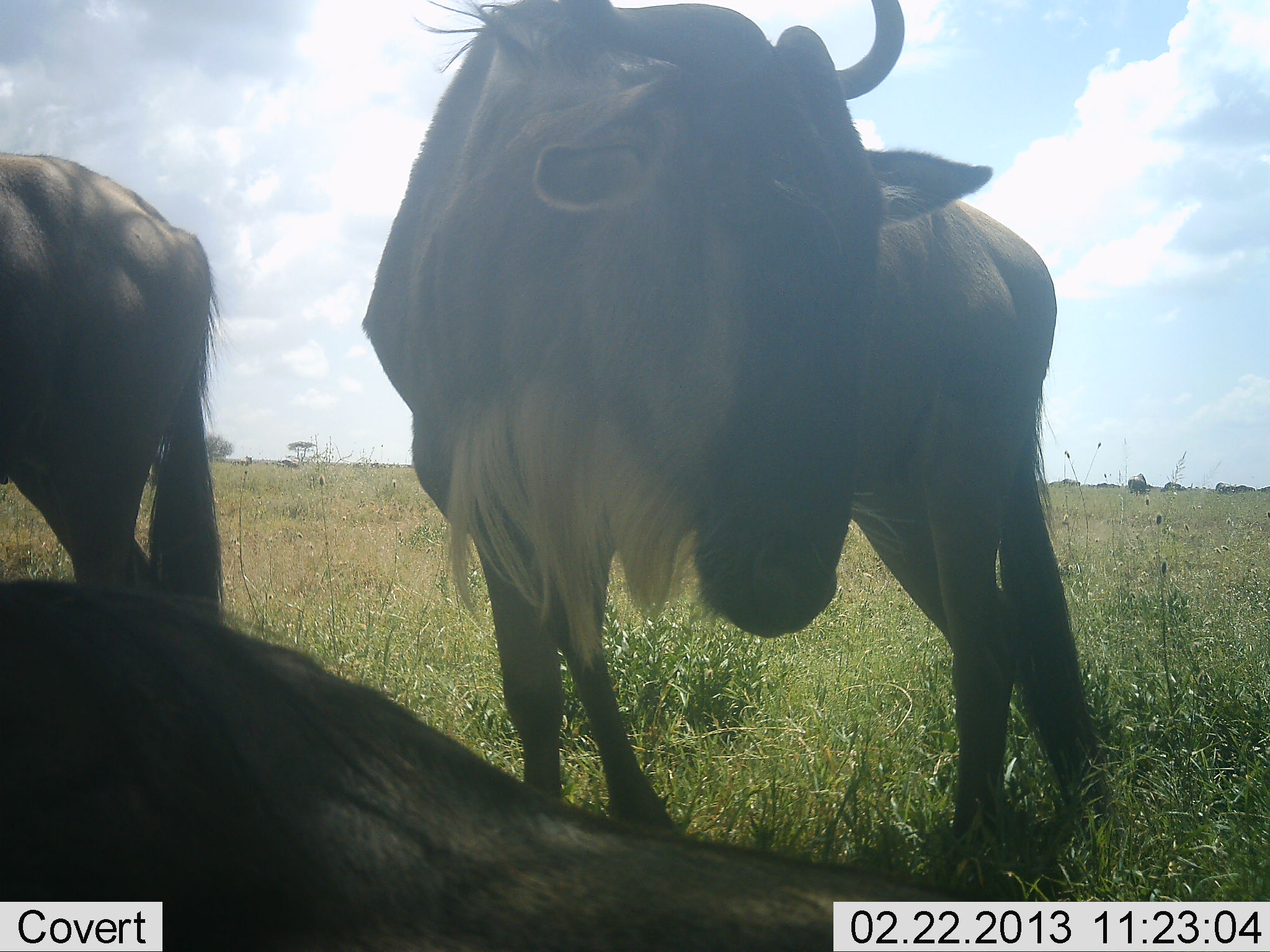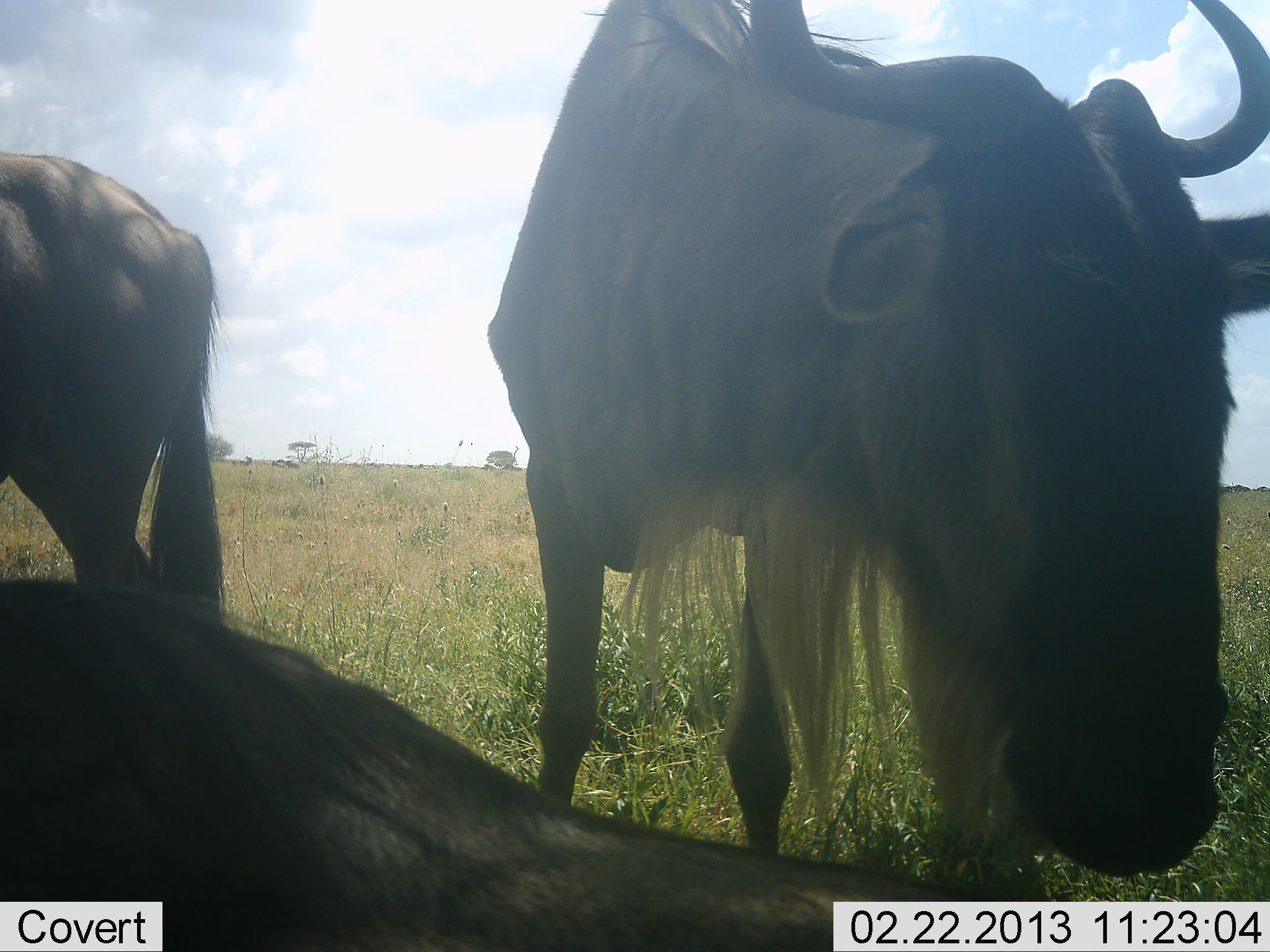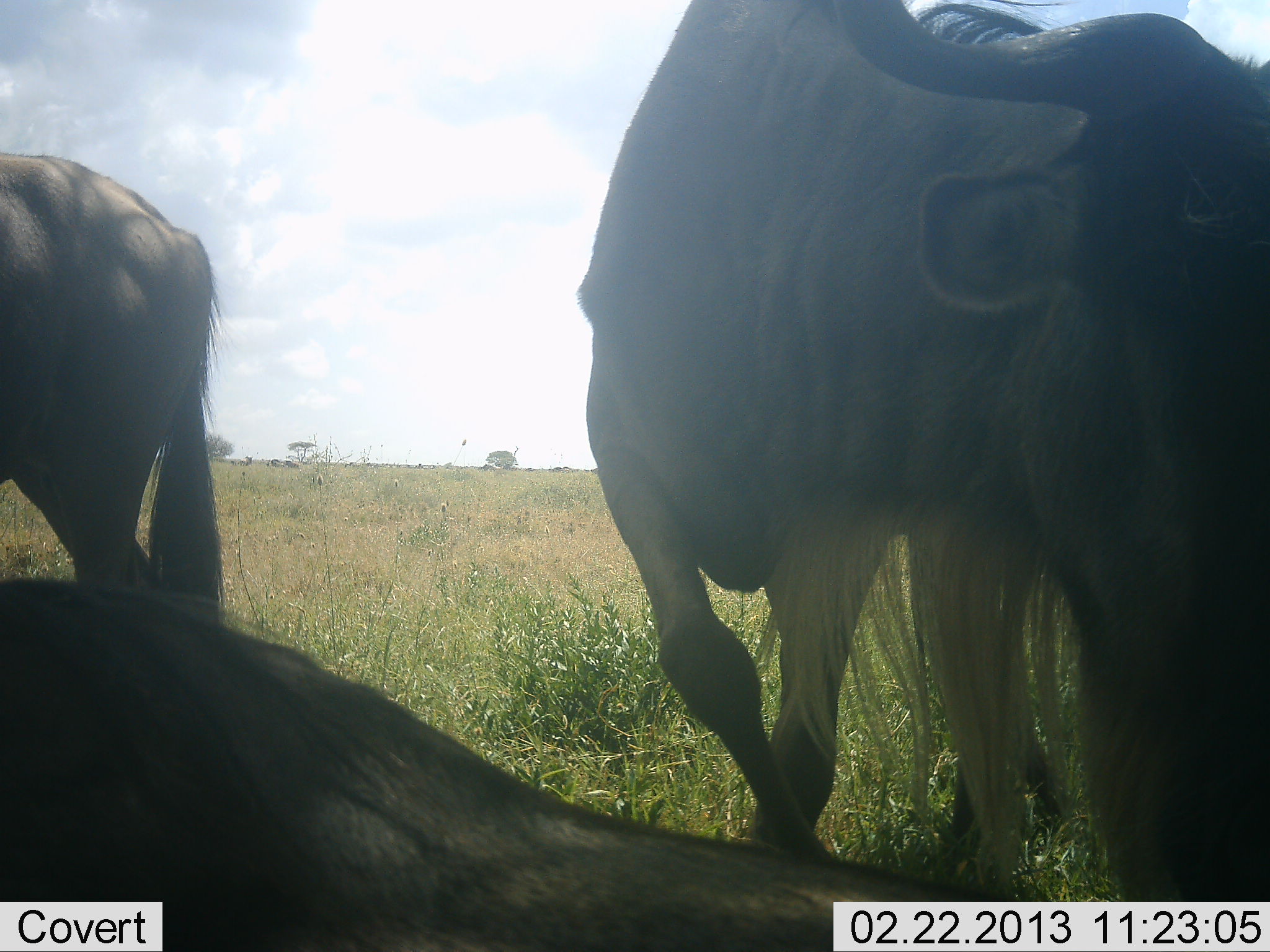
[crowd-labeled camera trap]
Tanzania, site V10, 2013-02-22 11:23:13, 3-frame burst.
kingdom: Animalia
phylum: Chordata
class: Mammalia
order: Artiodactyla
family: Bovidae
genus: Connochaetes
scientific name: Connochaetes taurinus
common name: blue wildebeest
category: wildebeest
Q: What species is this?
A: Wildebeest (blue wildebeest) (Connochaetes taurinus).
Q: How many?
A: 3.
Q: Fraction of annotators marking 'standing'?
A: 75%.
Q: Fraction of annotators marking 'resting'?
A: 79%.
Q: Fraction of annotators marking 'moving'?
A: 33%.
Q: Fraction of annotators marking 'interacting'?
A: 4%.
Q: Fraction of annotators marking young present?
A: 4%.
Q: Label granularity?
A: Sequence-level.